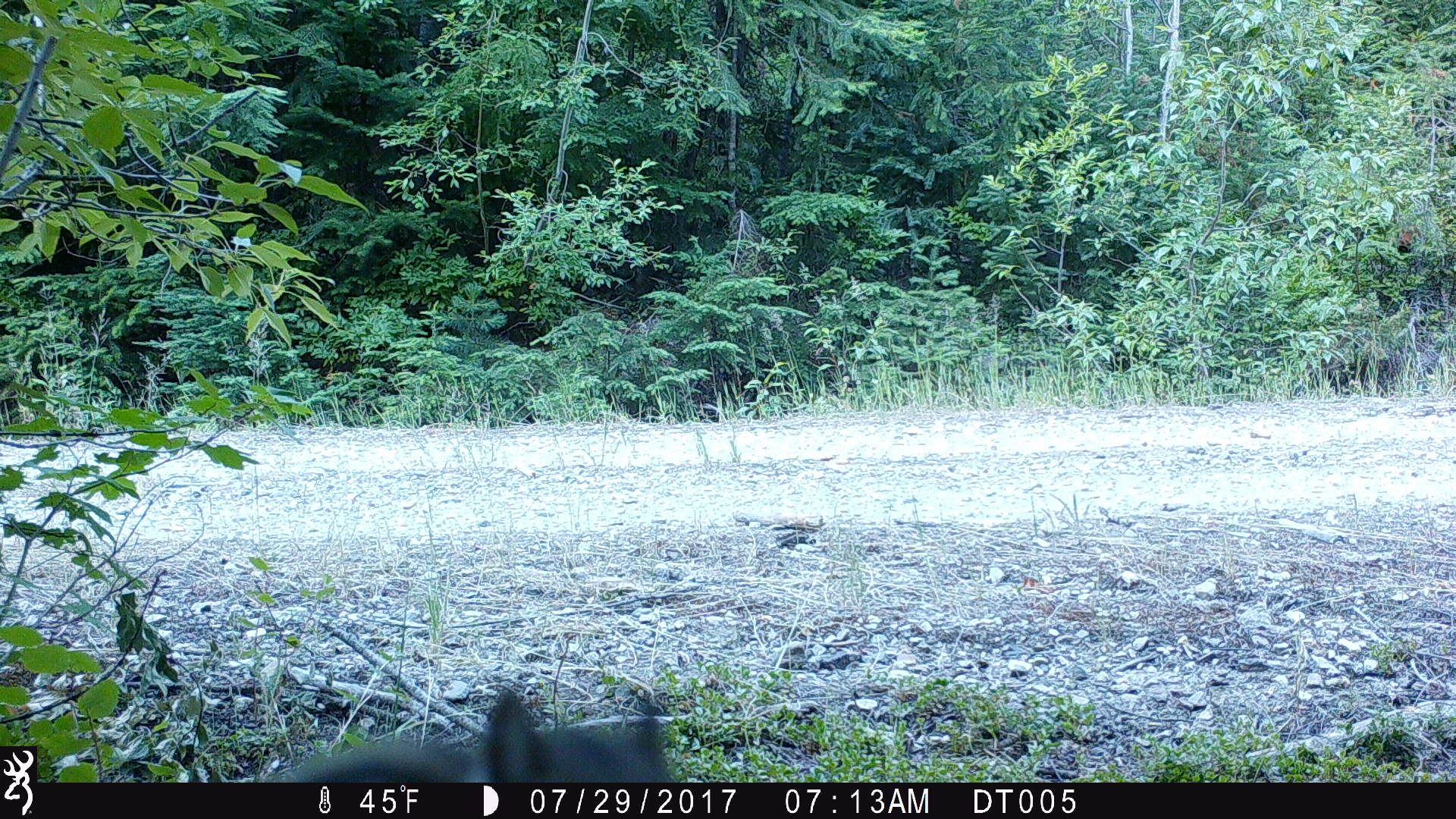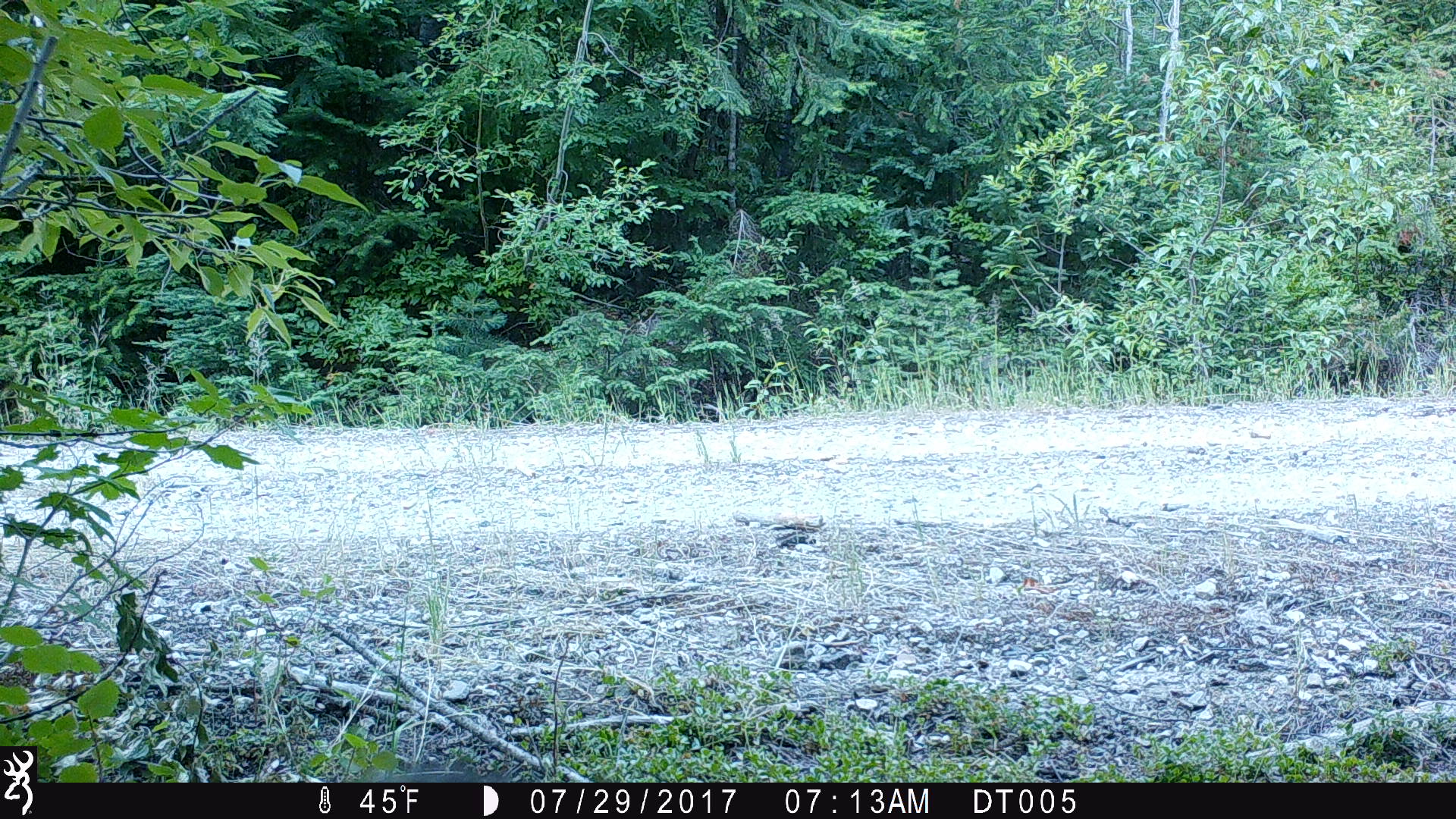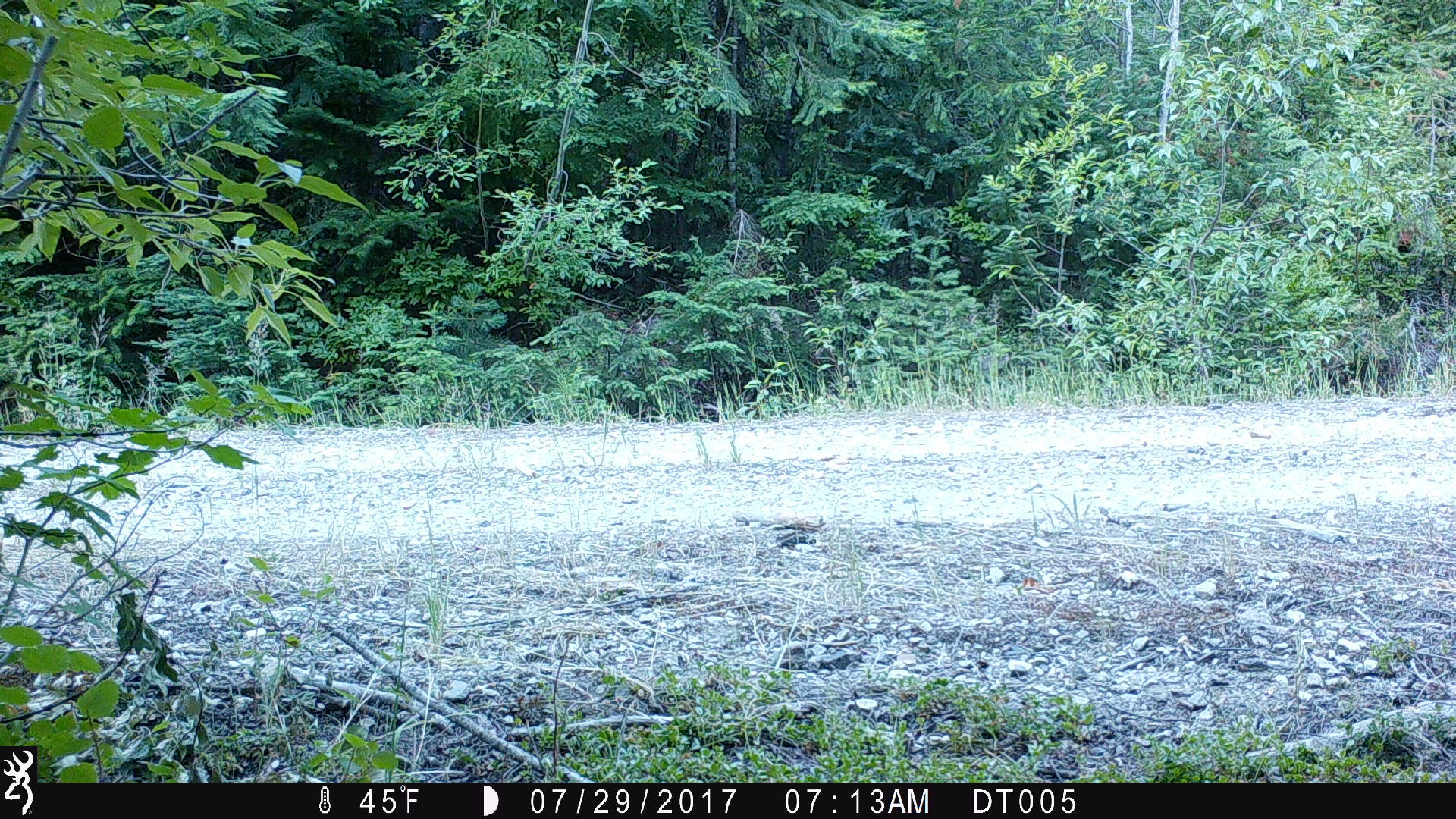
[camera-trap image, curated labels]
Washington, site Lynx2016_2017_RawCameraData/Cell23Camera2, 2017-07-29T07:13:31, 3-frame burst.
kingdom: Animalia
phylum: Chordata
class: Mammalia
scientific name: Mammalia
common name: small mammal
Small mammal (Mammalia). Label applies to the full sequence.